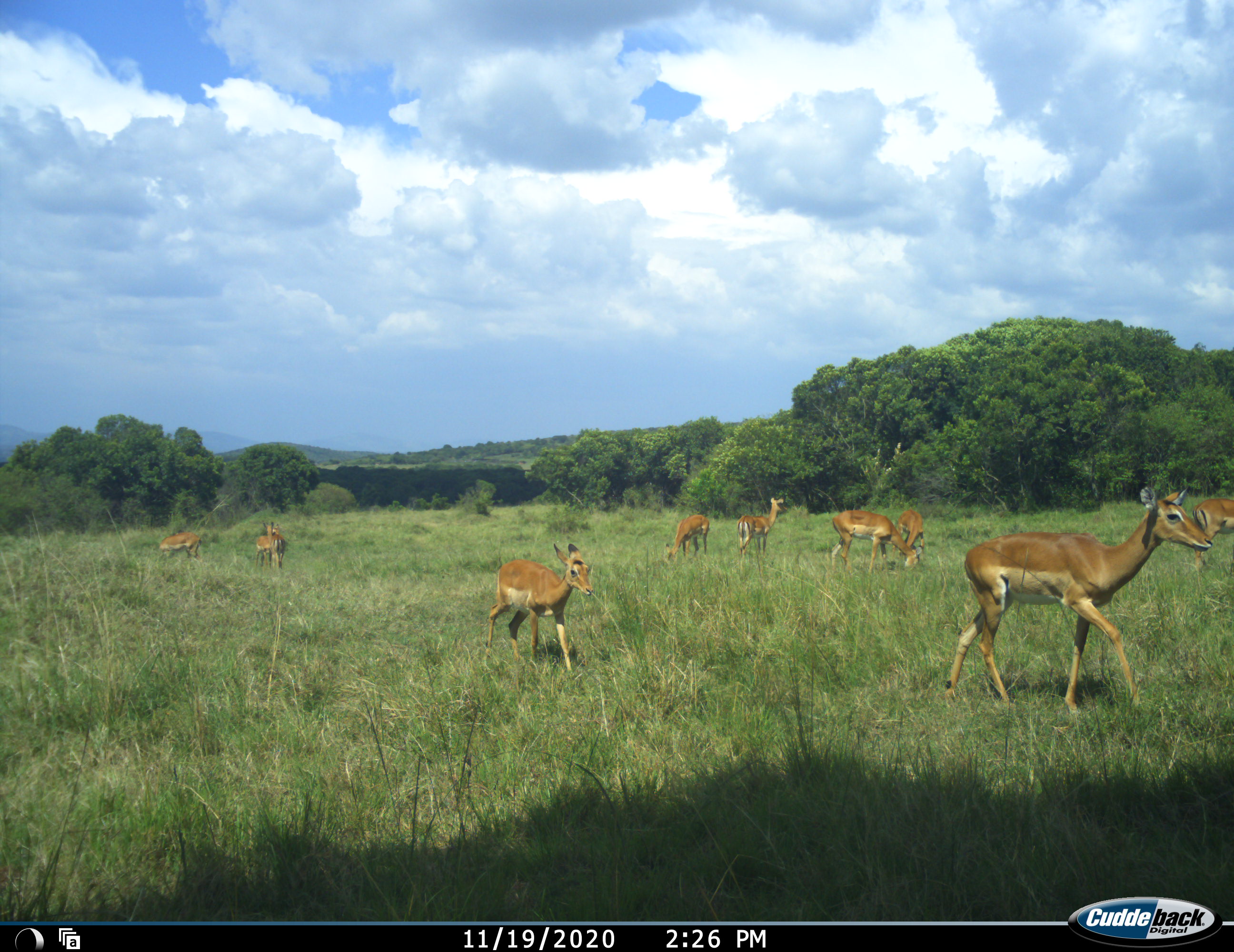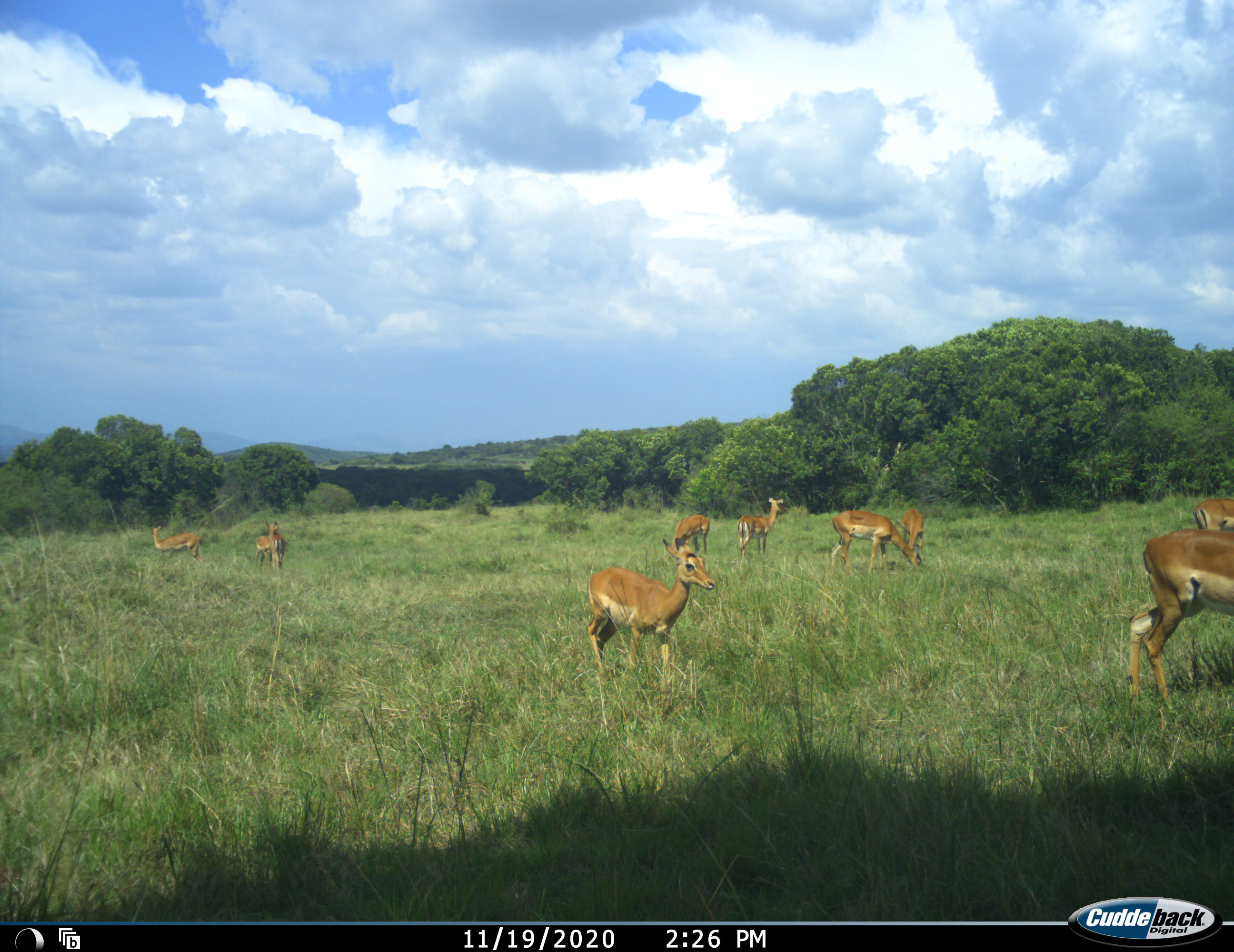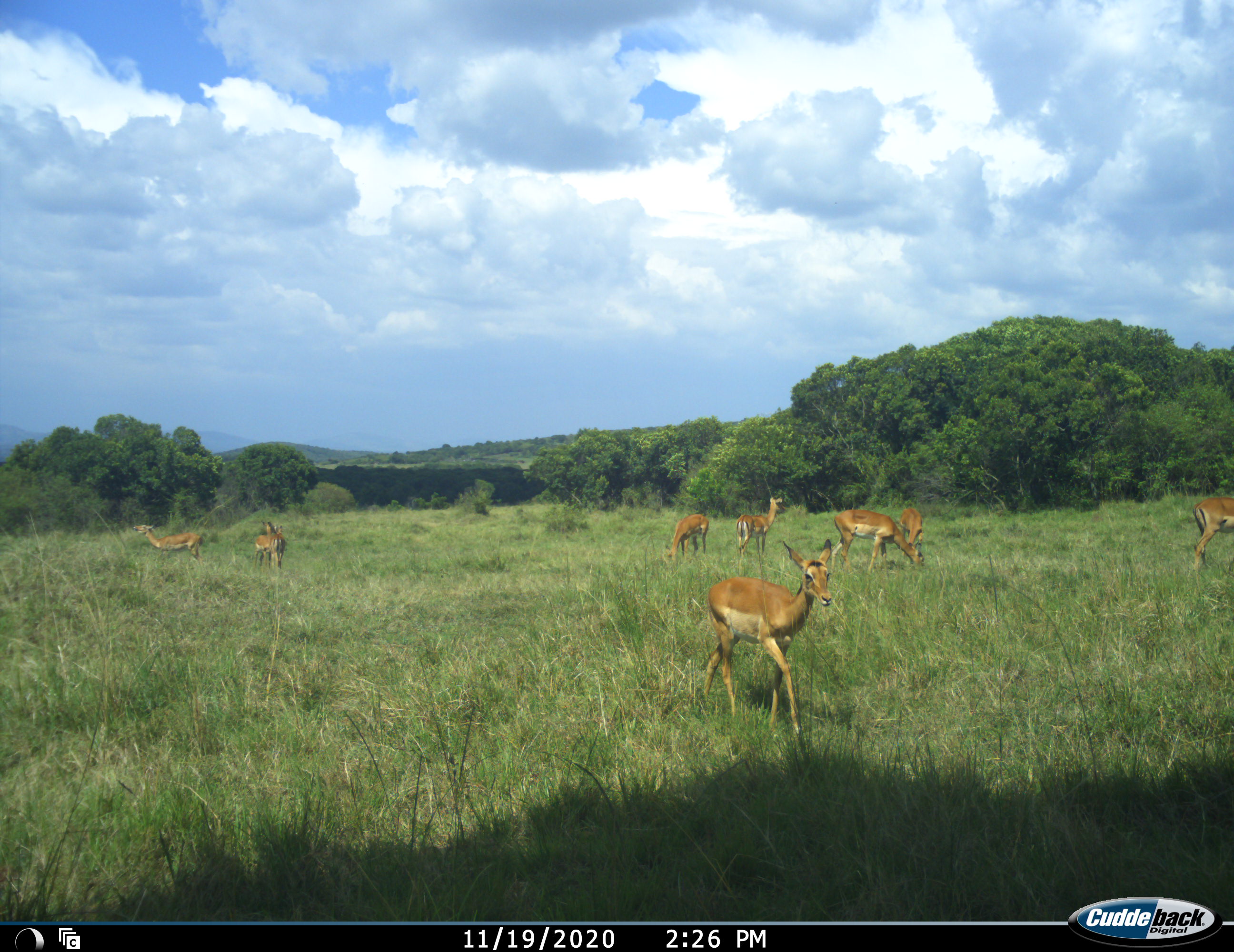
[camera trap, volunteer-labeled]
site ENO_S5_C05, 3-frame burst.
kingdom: Animalia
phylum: Chordata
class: Mammalia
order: Artiodactyla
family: Bovidae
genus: Aepyceros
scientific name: Aepyceros melampus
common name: impala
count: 10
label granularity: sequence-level